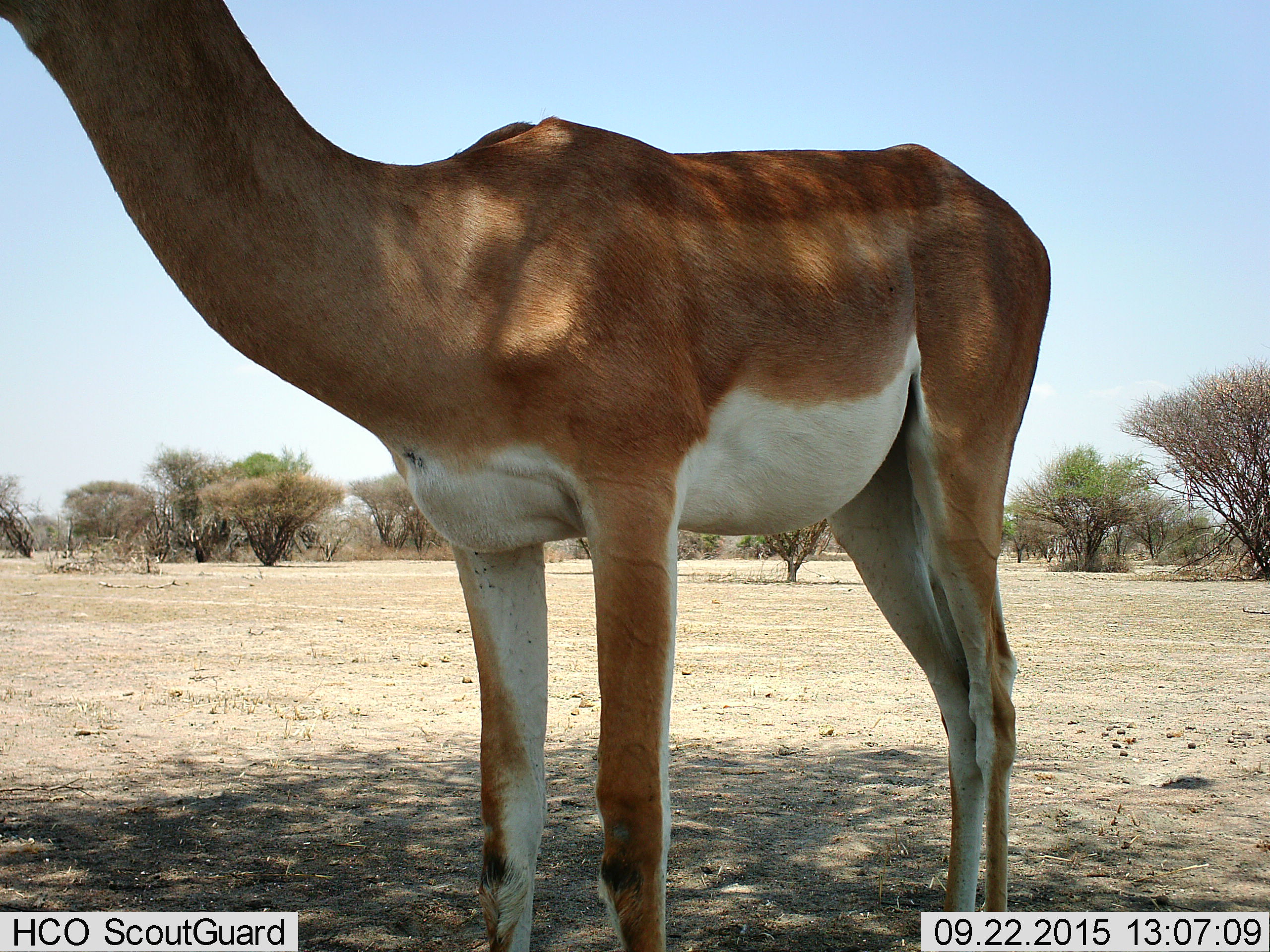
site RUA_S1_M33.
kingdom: Animalia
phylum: Chordata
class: Mammalia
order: Artiodactyla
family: Bovidae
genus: Aepyceros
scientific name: Aepyceros melampus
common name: impala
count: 1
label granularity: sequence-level